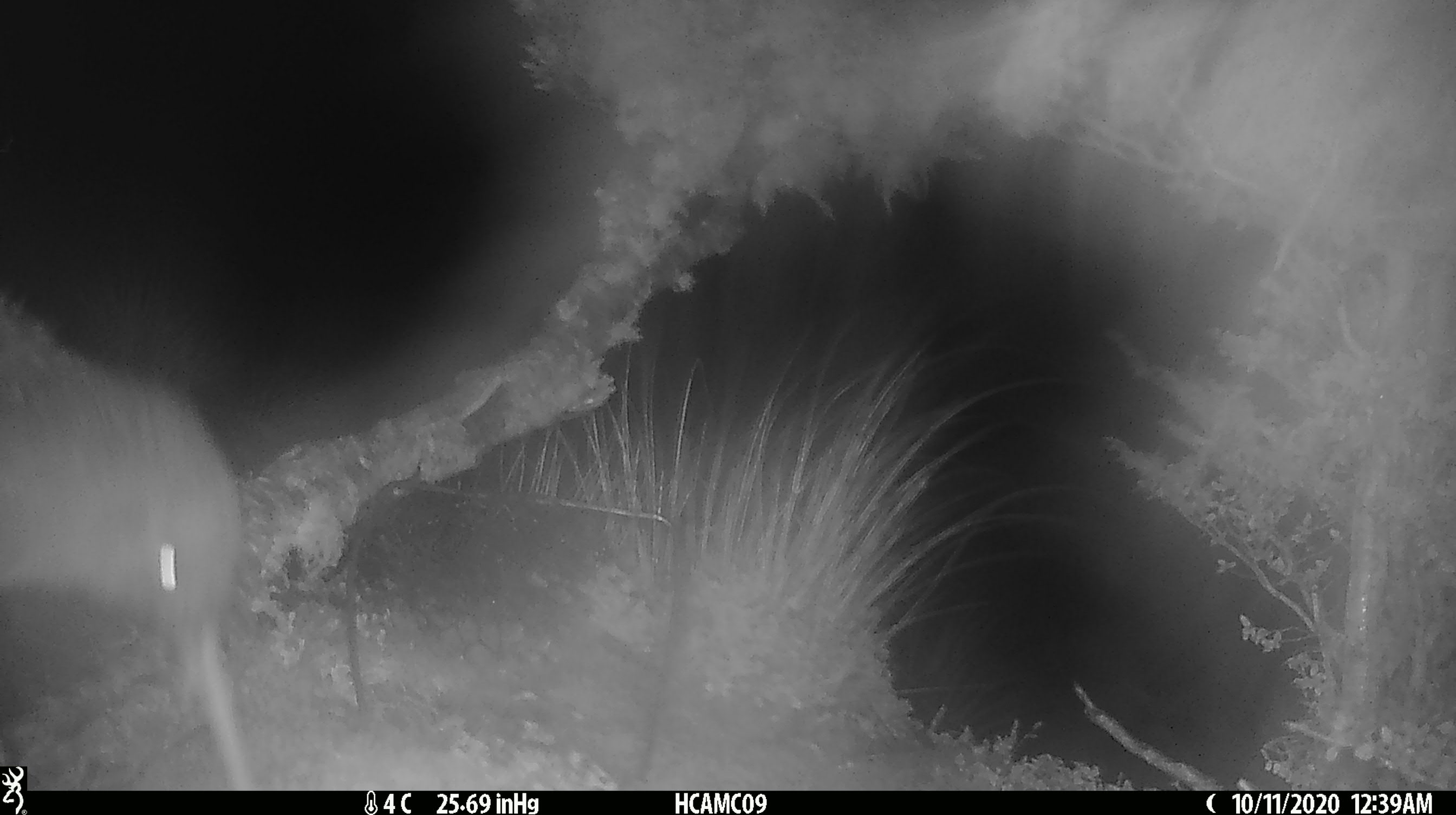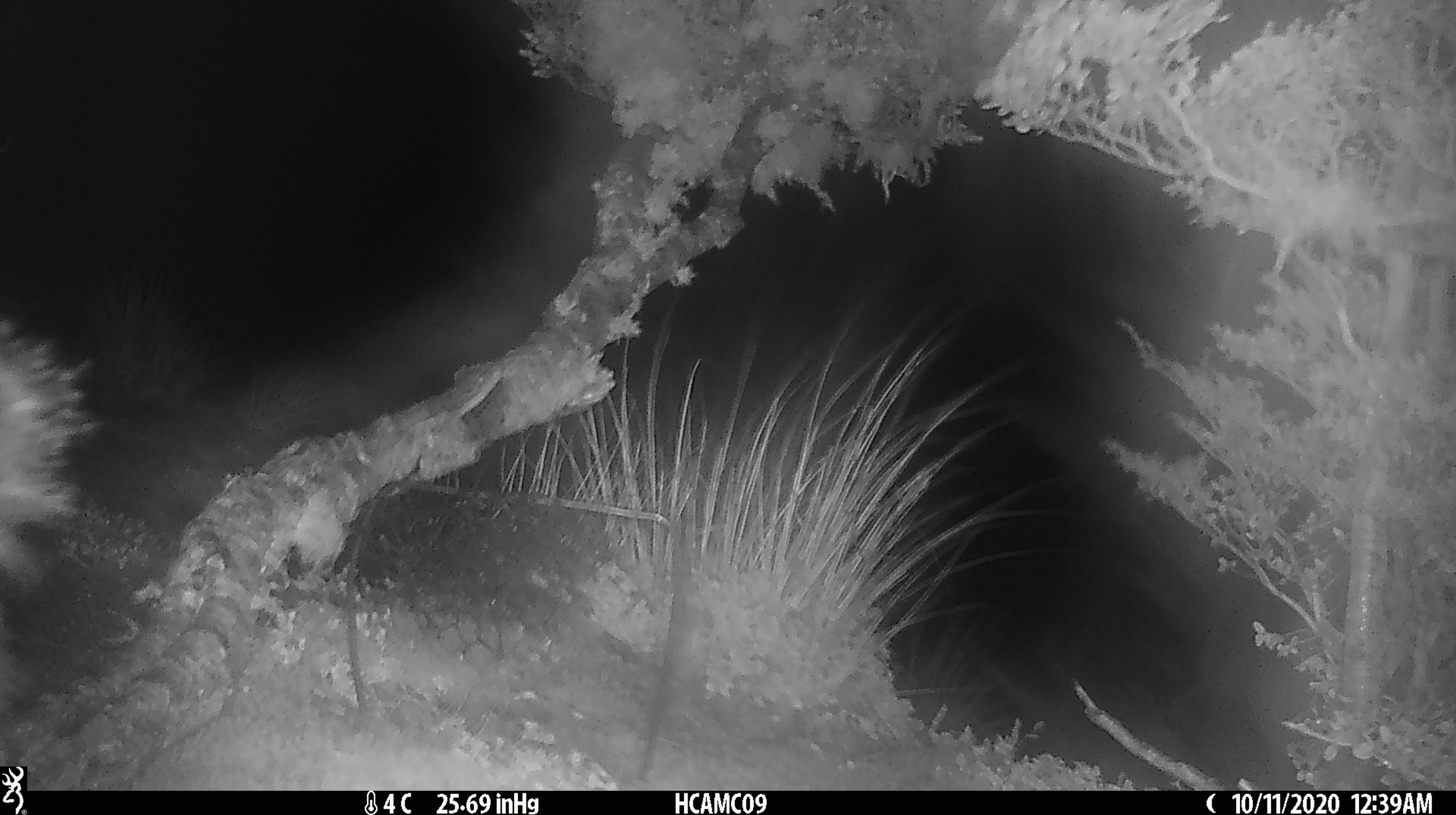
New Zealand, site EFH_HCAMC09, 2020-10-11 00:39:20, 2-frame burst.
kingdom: Animalia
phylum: Chordata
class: Aves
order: Apterygiformes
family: Apterygidae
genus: Apteryx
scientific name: Apteryx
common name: kiwi